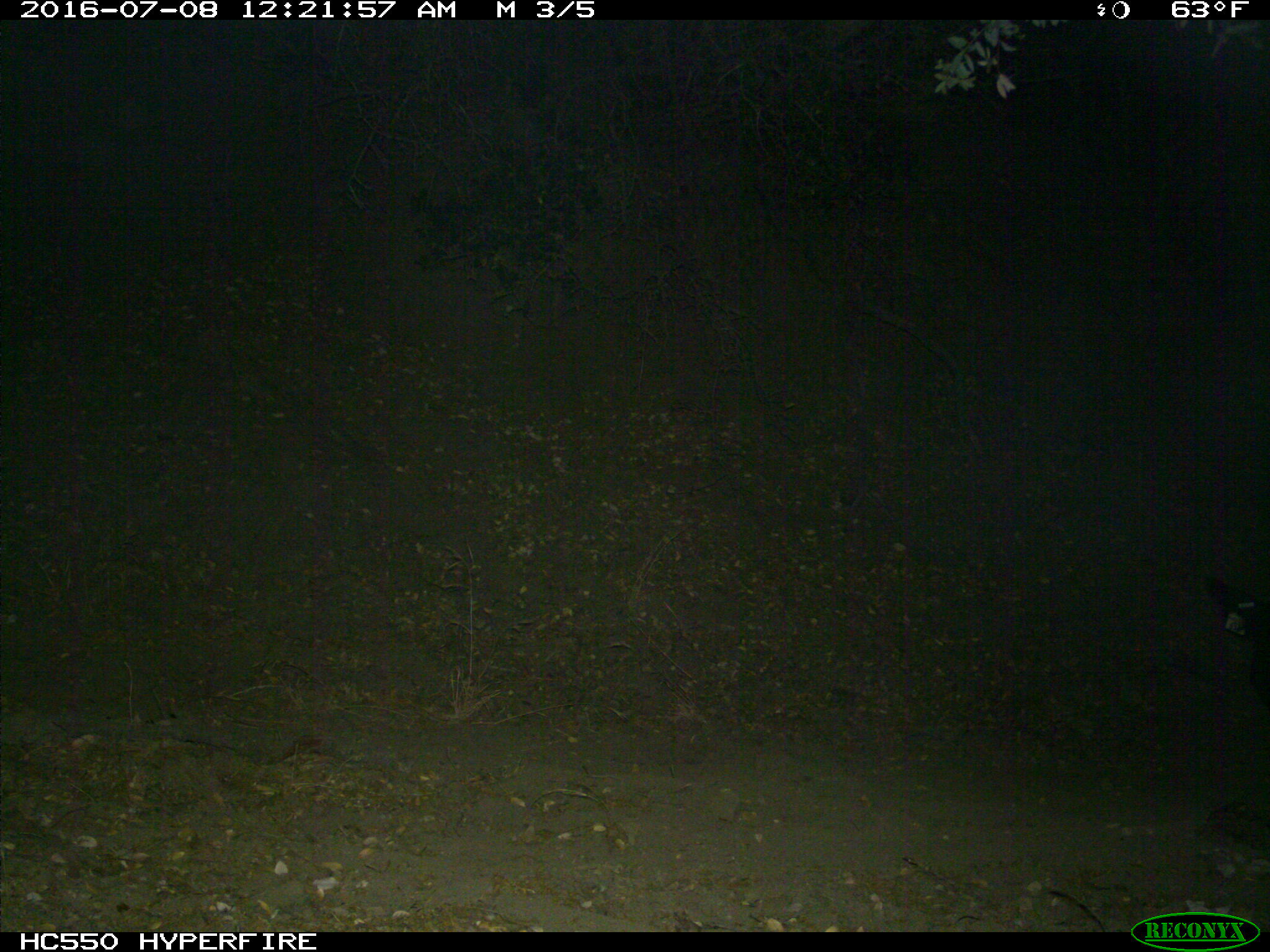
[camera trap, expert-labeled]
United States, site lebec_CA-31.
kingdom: Animalia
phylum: Chordata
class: Mammalia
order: Artiodactyla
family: Bovidae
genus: Bos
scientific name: Bos taurus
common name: domestic cow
Bos taurus (domestic cow).